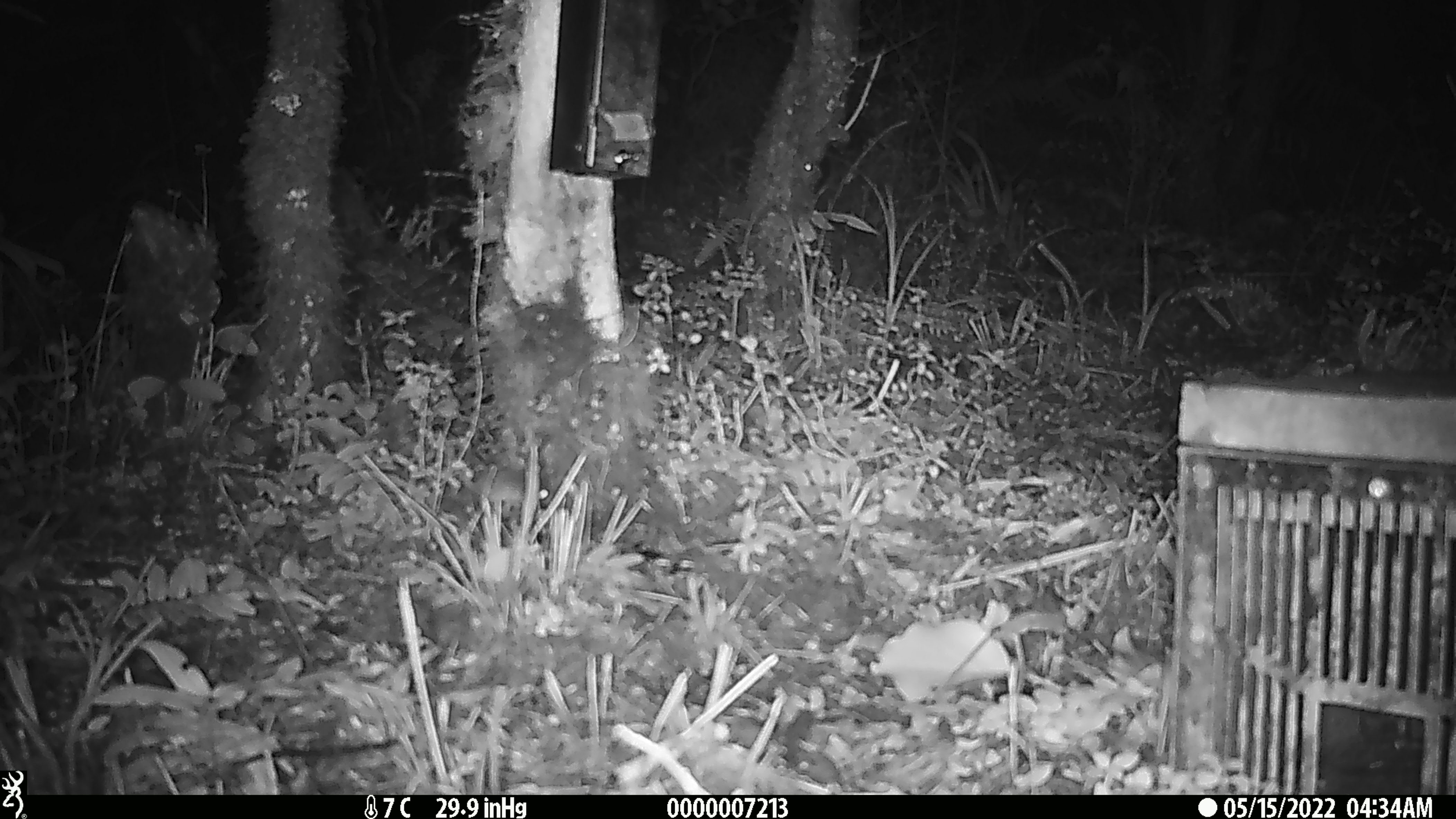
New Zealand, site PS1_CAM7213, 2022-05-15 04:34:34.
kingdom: Animalia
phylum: Chordata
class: Mammalia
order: Rodentia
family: Muridae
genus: Mus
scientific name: Mus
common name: mouse